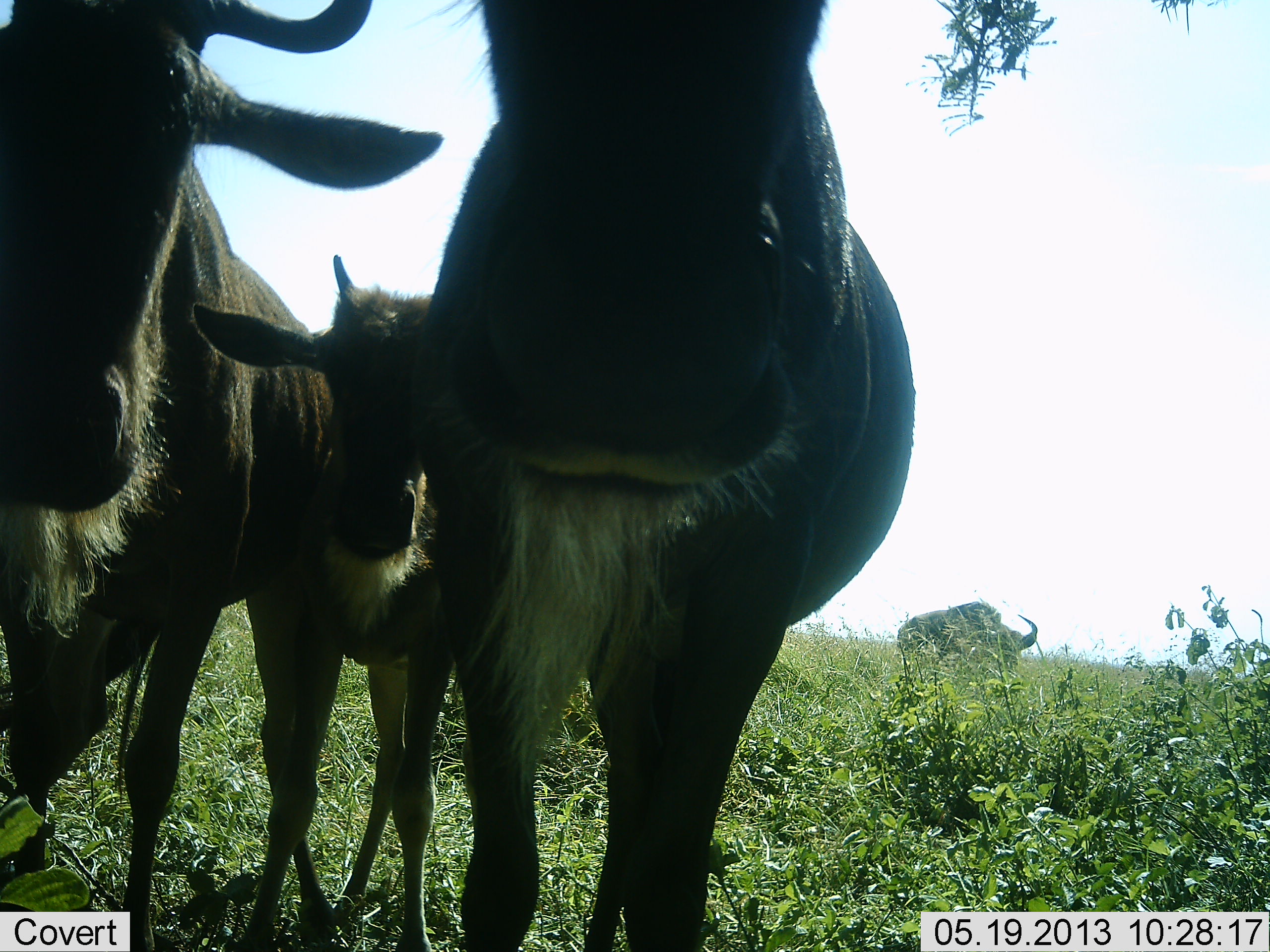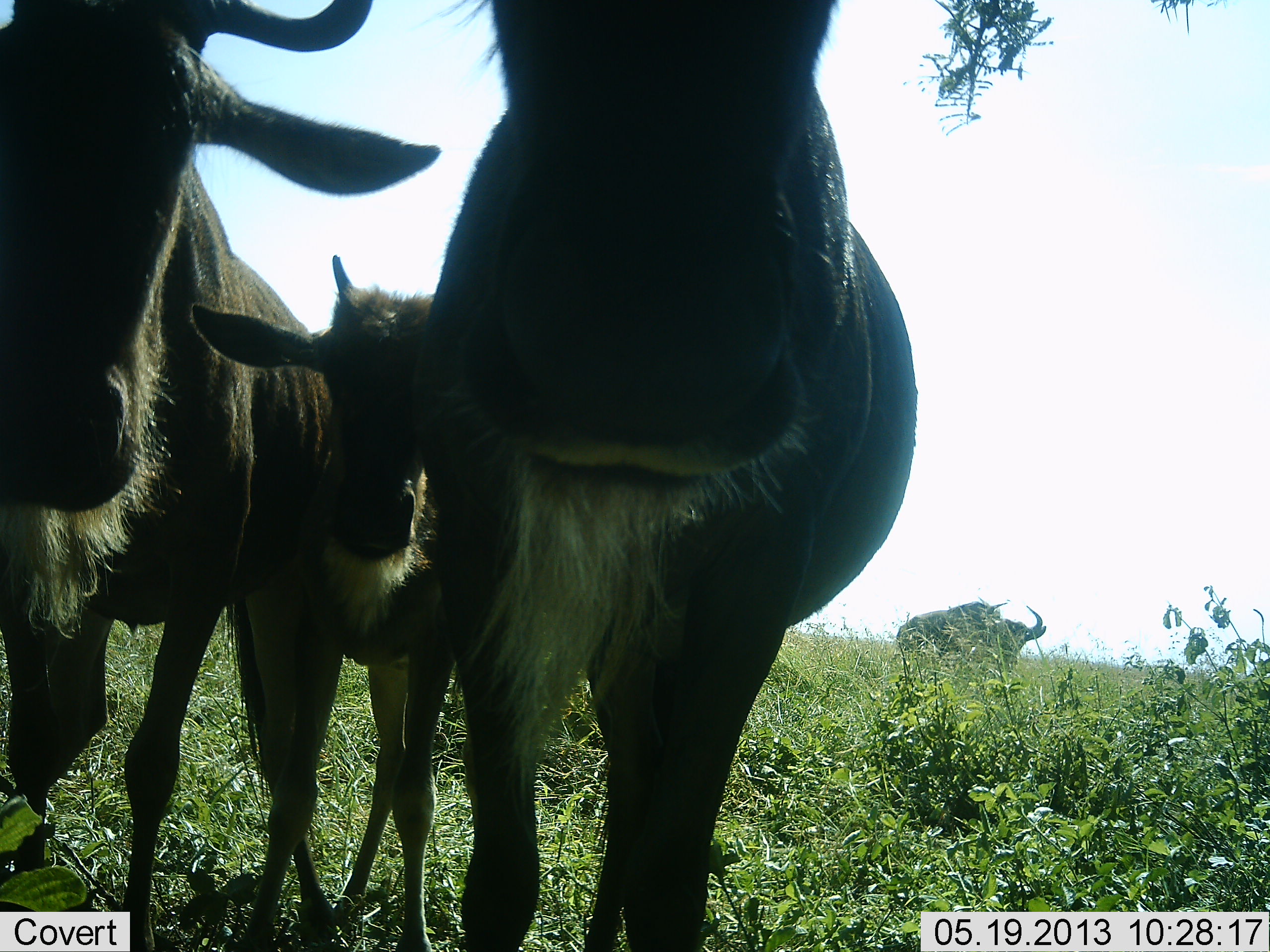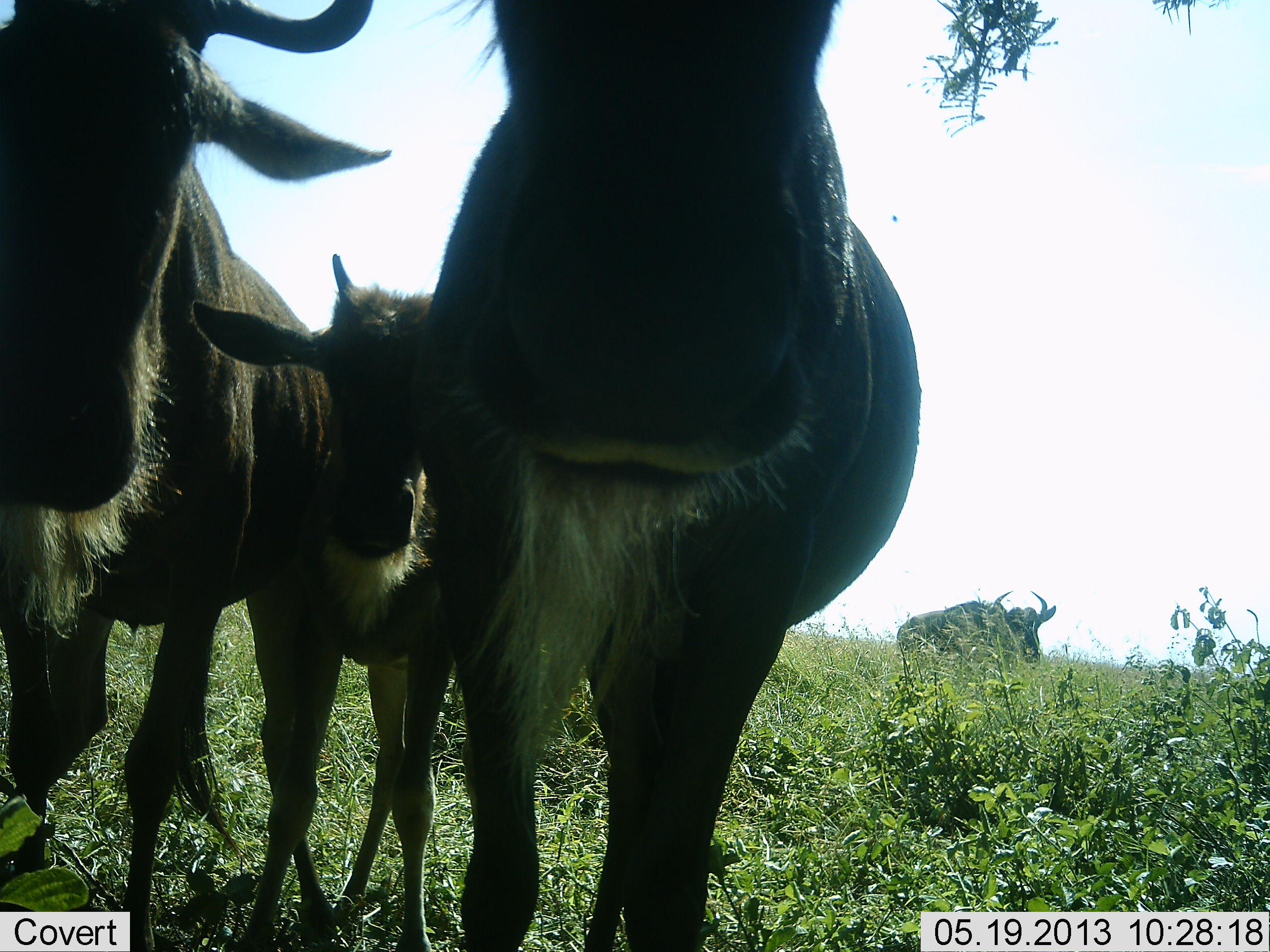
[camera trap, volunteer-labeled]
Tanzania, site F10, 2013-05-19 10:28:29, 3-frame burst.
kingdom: Animalia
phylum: Chordata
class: Mammalia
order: Artiodactyla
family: Bovidae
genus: Connochaetes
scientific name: Connochaetes taurinus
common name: blue wildebeest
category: wildebeest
Wildebeest (blue wildebeest) (Connochaetes taurinus), count 4. Behavior (volunteer vote fractions): standing 90%, resting 0%, moving 0%, interacting 10%. Young present (vote fraction): 80%. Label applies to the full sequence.